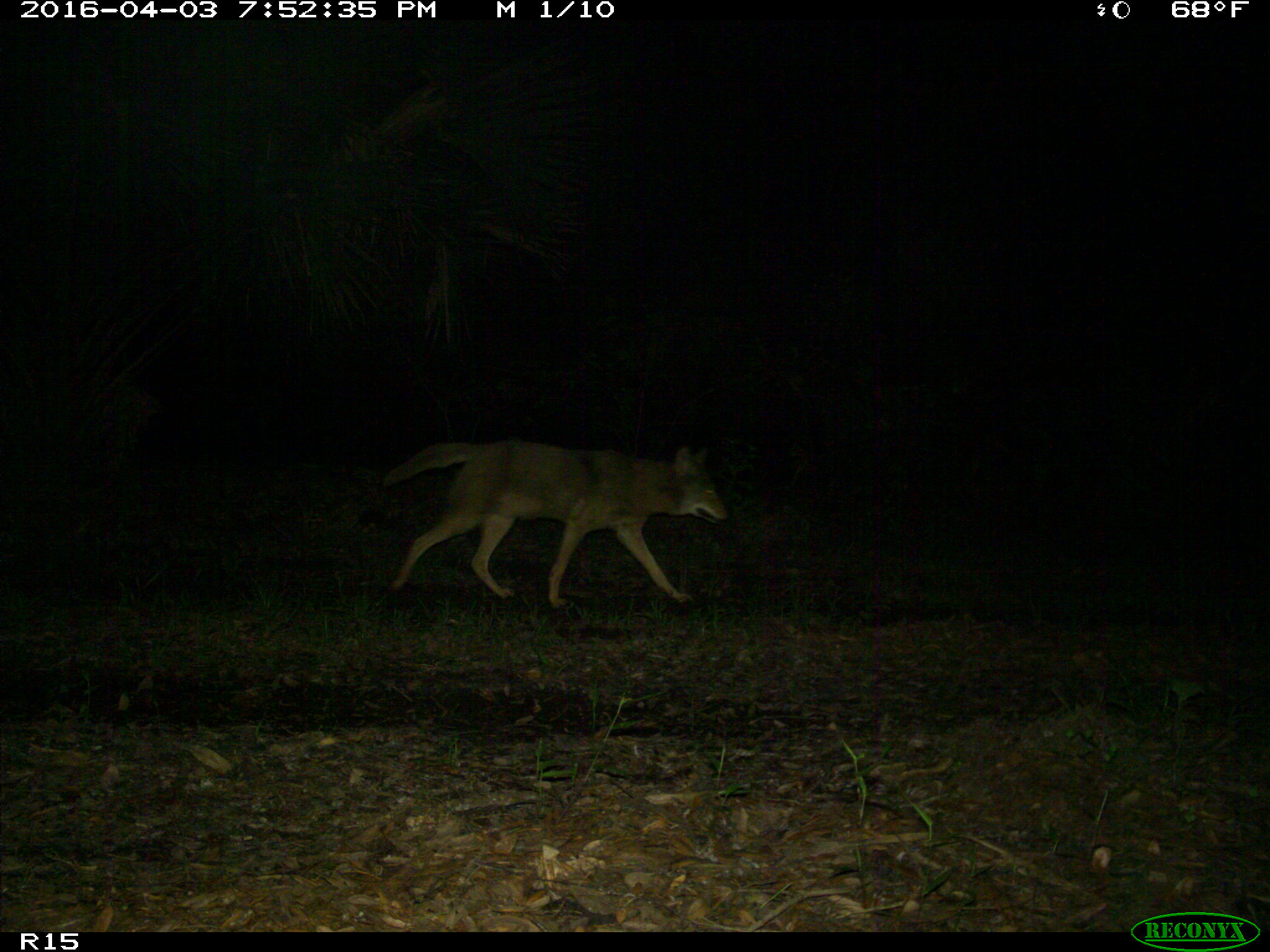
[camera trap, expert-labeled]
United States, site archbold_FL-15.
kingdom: Animalia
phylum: Chordata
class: Mammalia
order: Carnivora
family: Canidae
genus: Canis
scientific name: Canis latrans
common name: coyote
Canis latrans (coyote).